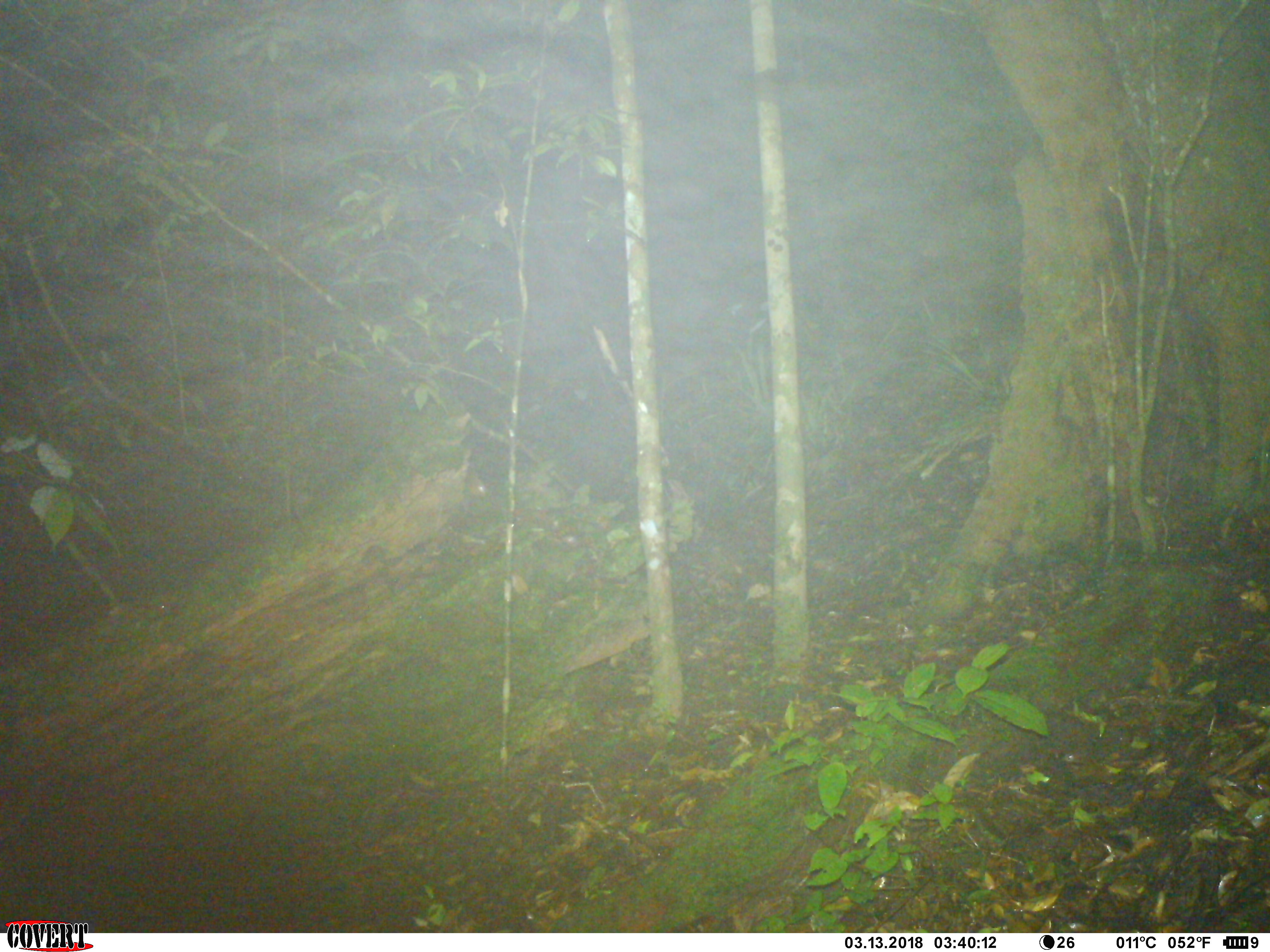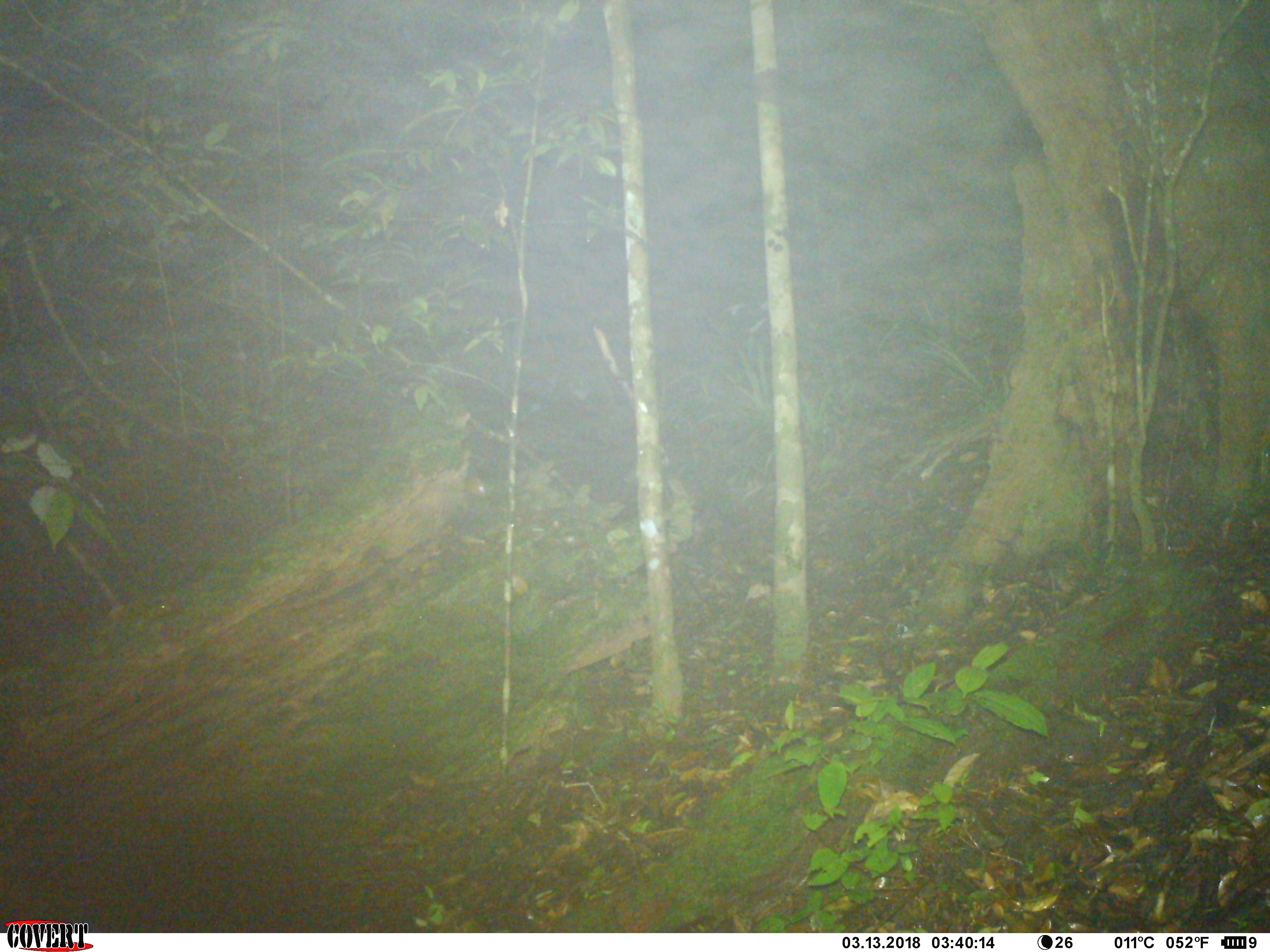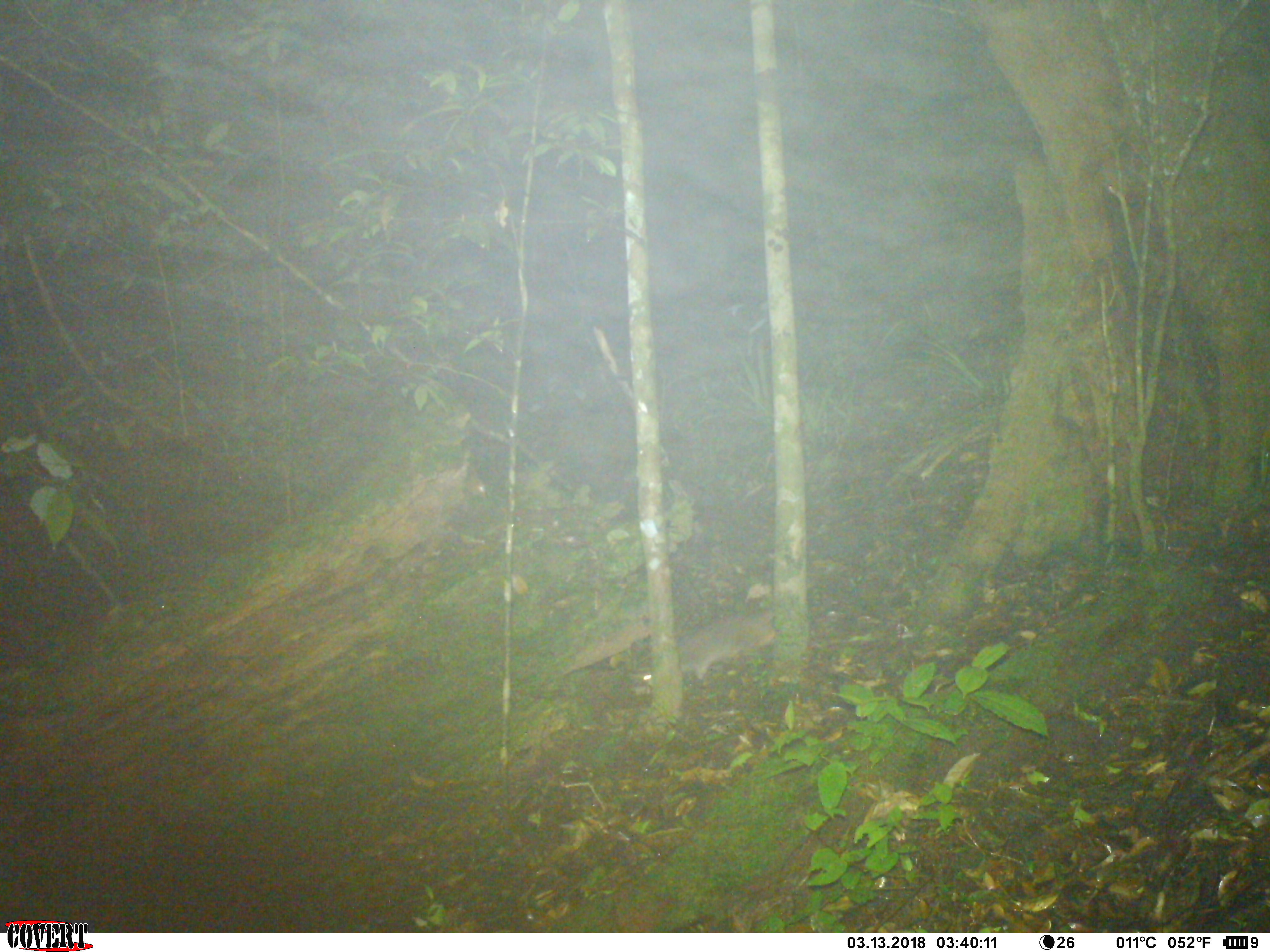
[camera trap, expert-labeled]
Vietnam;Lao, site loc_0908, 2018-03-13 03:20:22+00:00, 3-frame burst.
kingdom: Animalia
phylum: Chordata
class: Mammalia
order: Rodentia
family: Muridae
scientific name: Muridae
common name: old-world mice and rats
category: unidentified murid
Unidentified murid (old-world mice and rats) (Muridae). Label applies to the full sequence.